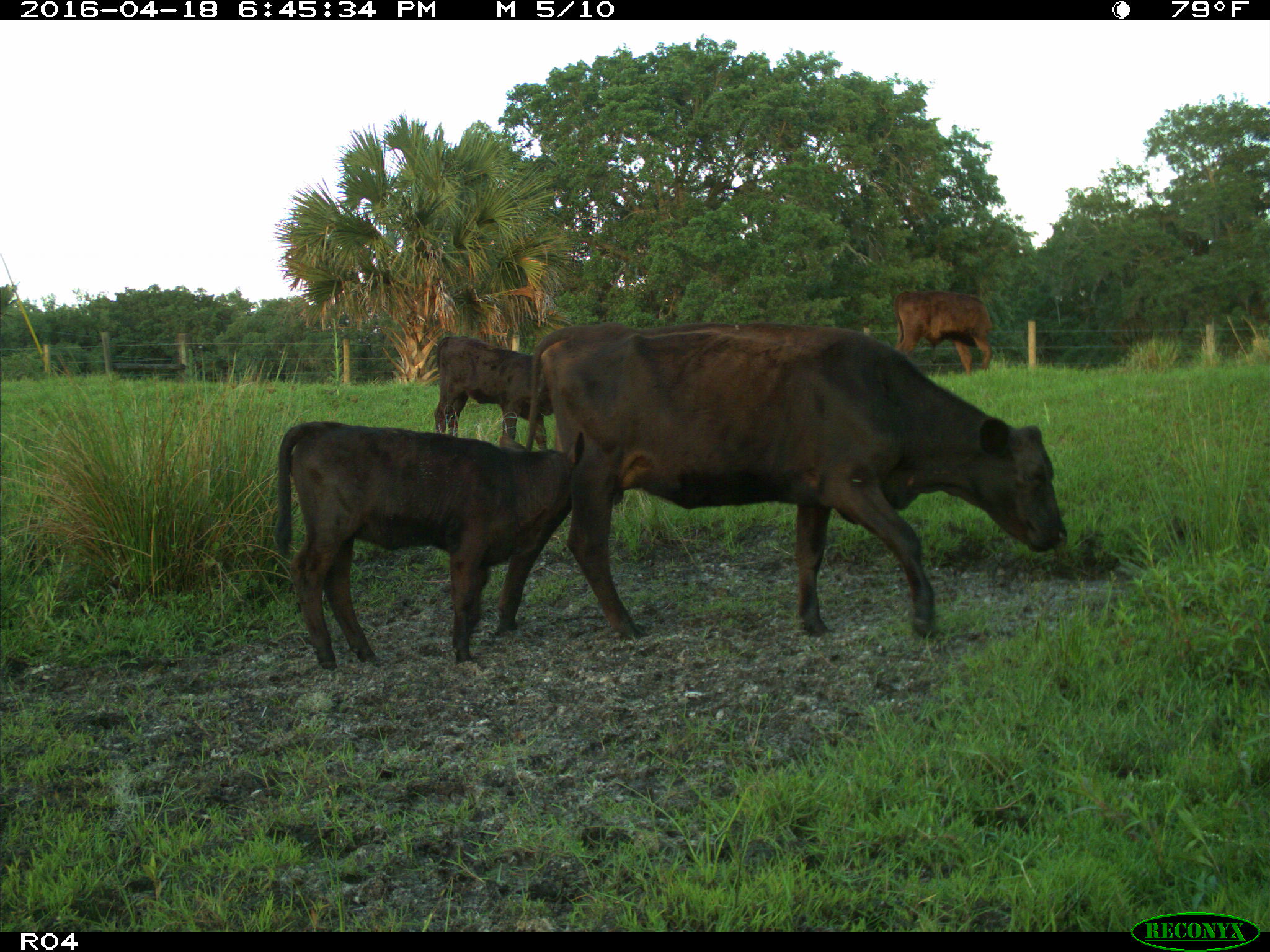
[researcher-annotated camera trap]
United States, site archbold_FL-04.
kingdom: Animalia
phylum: Chordata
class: Mammalia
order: Artiodactyla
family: Bovidae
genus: Bos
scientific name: Bos taurus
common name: domestic cow